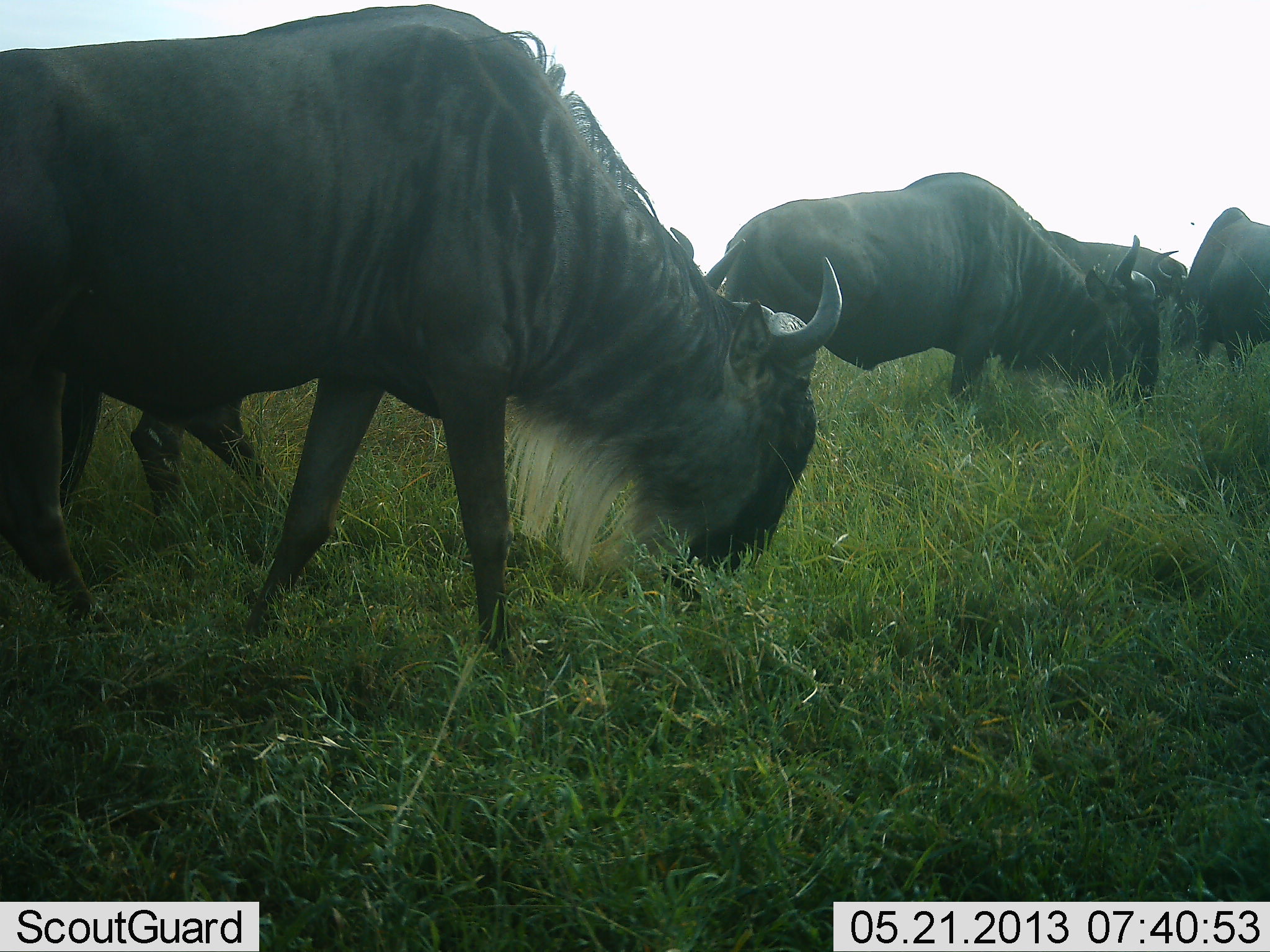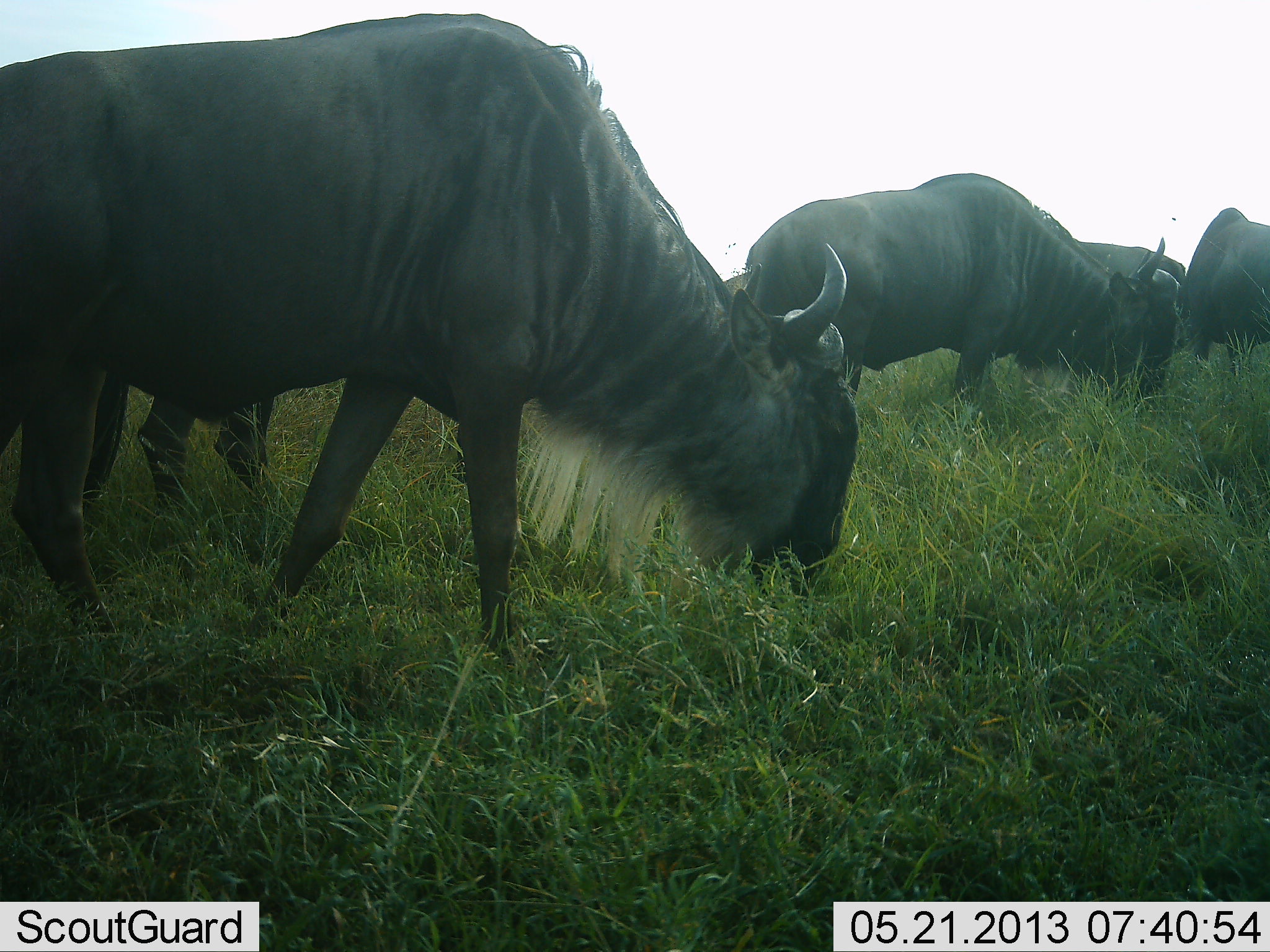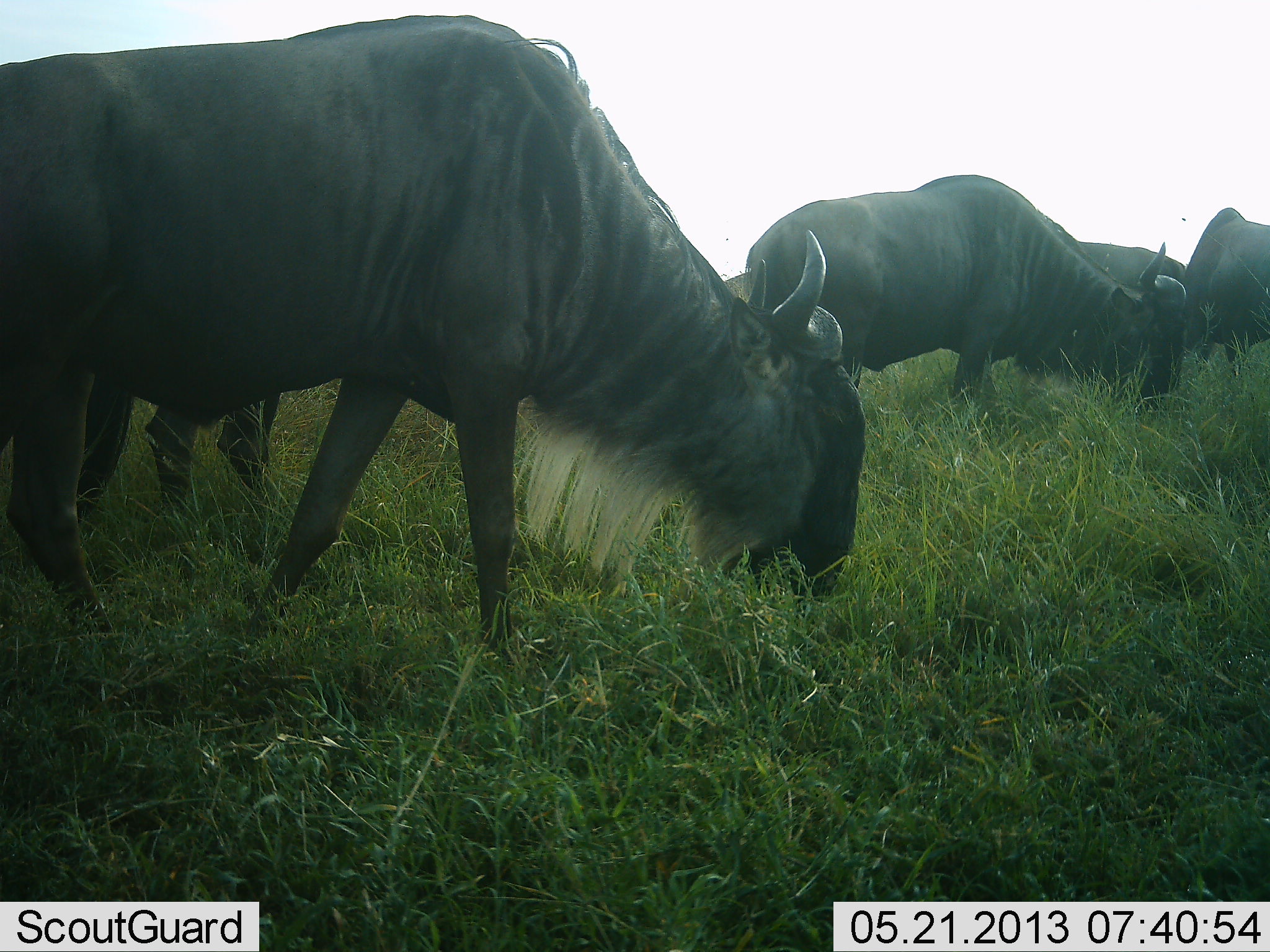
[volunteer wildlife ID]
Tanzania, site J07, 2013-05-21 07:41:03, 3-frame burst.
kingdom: Animalia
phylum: Chordata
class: Mammalia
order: Artiodactyla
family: Bovidae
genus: Connochaetes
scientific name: Connochaetes taurinus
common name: blue wildebeest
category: wildebeest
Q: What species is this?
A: Wildebeest (blue wildebeest) (Connochaetes taurinus).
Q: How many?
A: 5.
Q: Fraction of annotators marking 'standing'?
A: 27%.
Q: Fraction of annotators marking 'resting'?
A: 0%.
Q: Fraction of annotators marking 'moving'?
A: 9%.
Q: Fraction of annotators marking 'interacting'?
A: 0%.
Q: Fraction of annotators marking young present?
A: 0%.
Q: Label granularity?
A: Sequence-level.